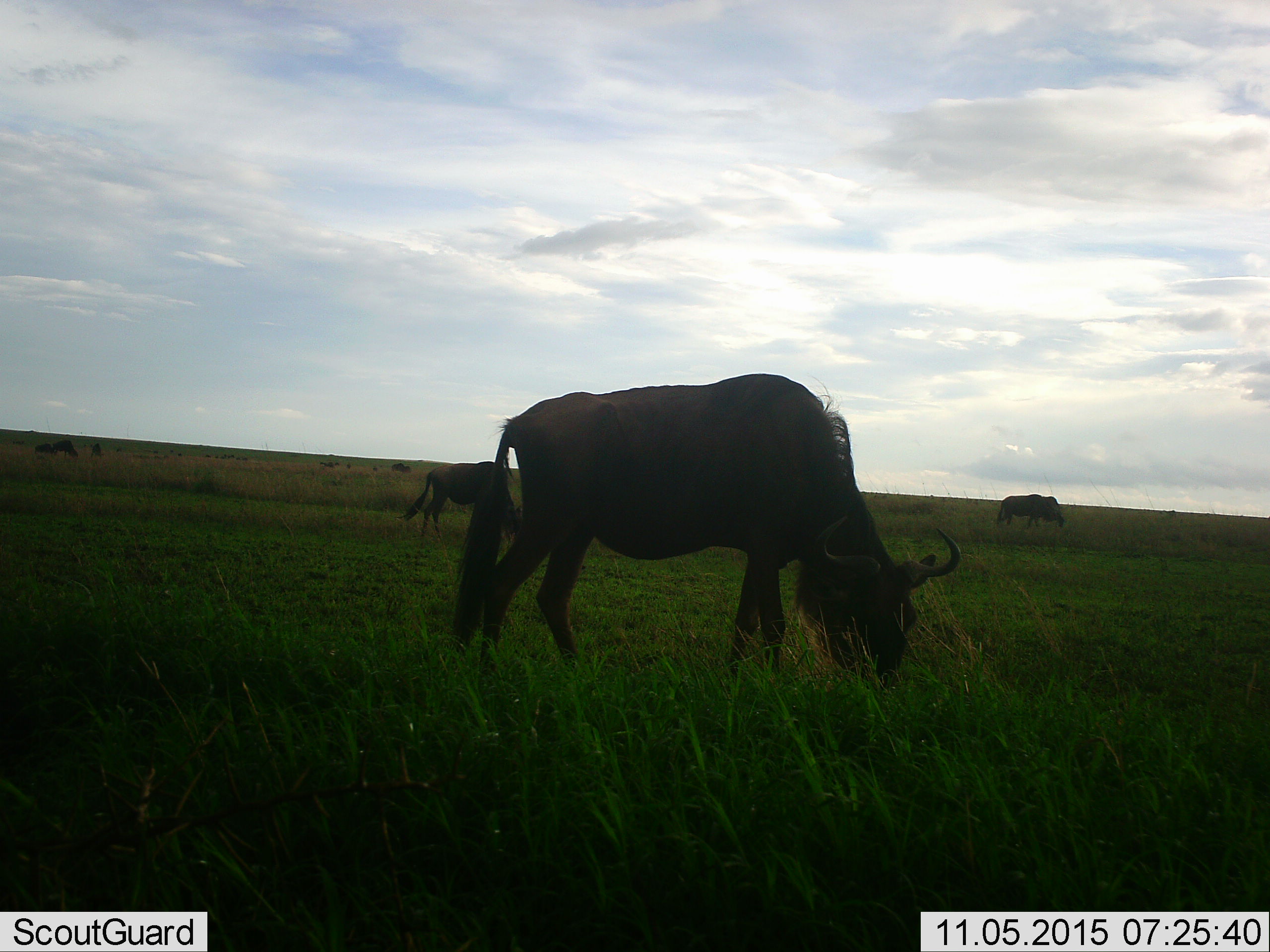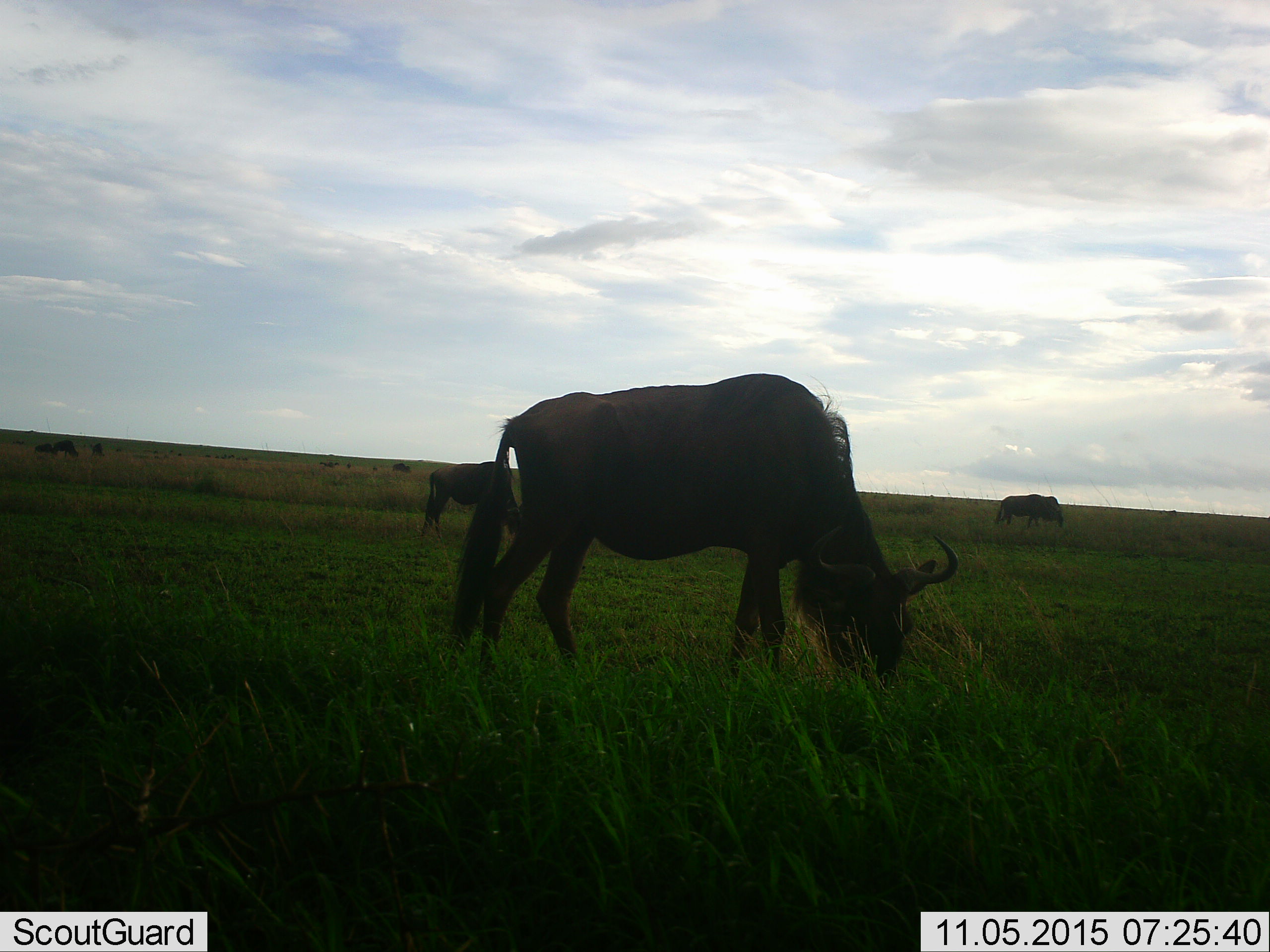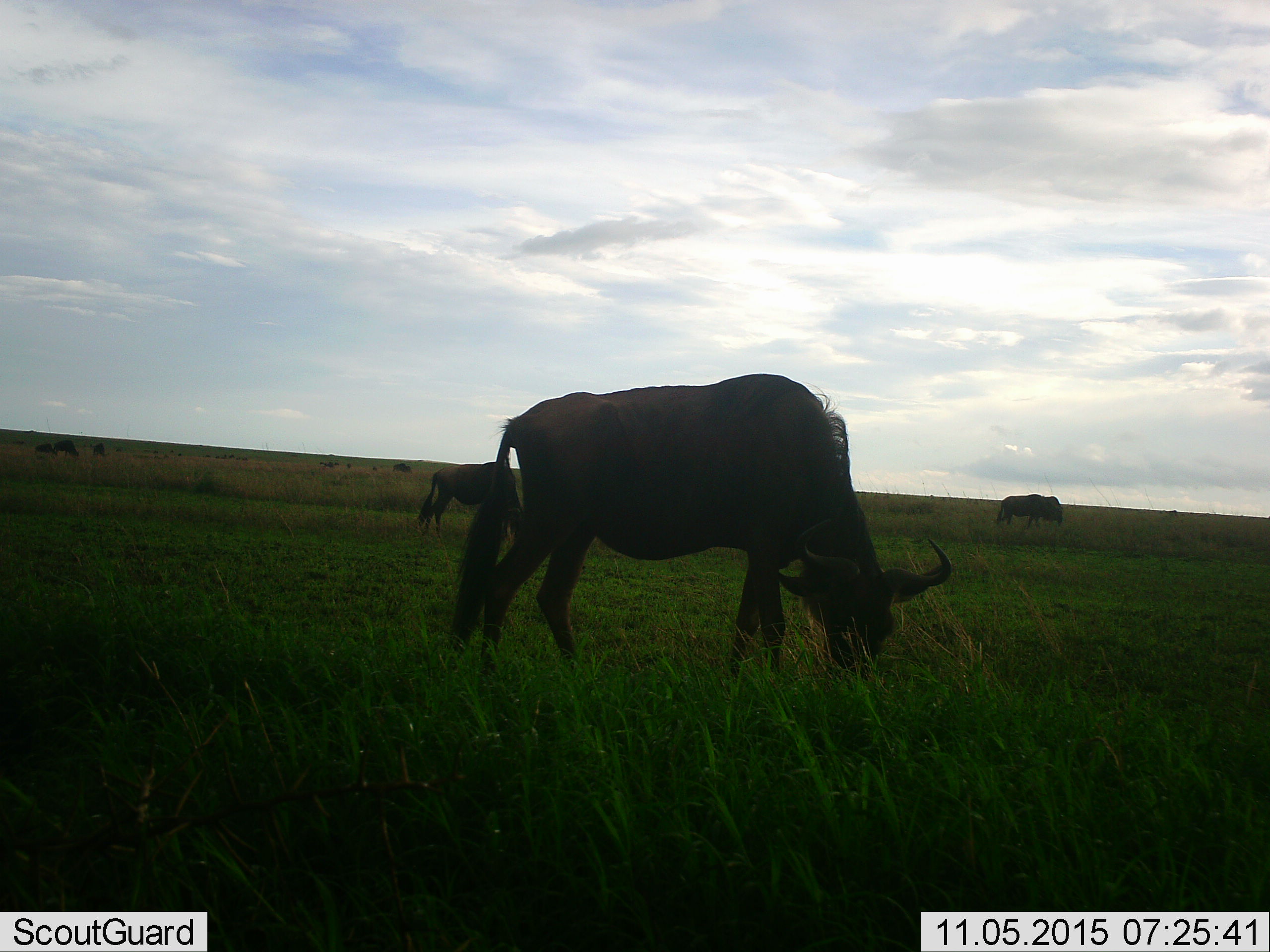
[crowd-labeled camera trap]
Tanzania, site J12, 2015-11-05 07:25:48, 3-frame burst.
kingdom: Animalia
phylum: Chordata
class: Mammalia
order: Artiodactyla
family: Bovidae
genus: Connochaetes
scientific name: Connochaetes taurinus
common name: blue wildebeest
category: wildebeest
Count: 8.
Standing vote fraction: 22%.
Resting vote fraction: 0%.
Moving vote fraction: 11%.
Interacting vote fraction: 0%.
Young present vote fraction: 0%.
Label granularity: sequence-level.